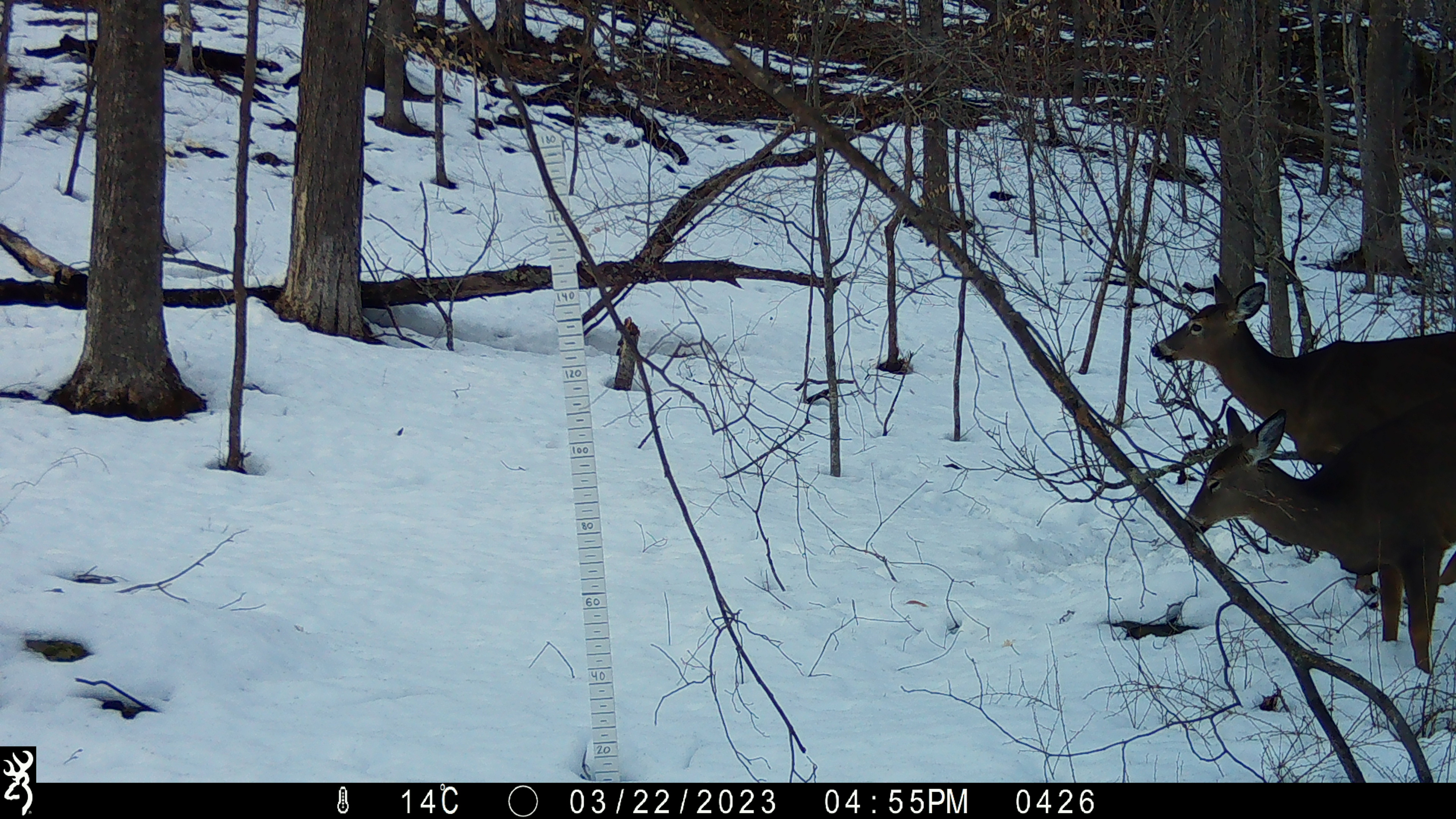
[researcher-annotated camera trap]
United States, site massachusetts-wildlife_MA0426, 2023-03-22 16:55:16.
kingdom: Animalia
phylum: Chordata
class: Mammalia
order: Artiodactyla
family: Cervidae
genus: Odocoileus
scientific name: Odocoileus virginianus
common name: white-tailed deer